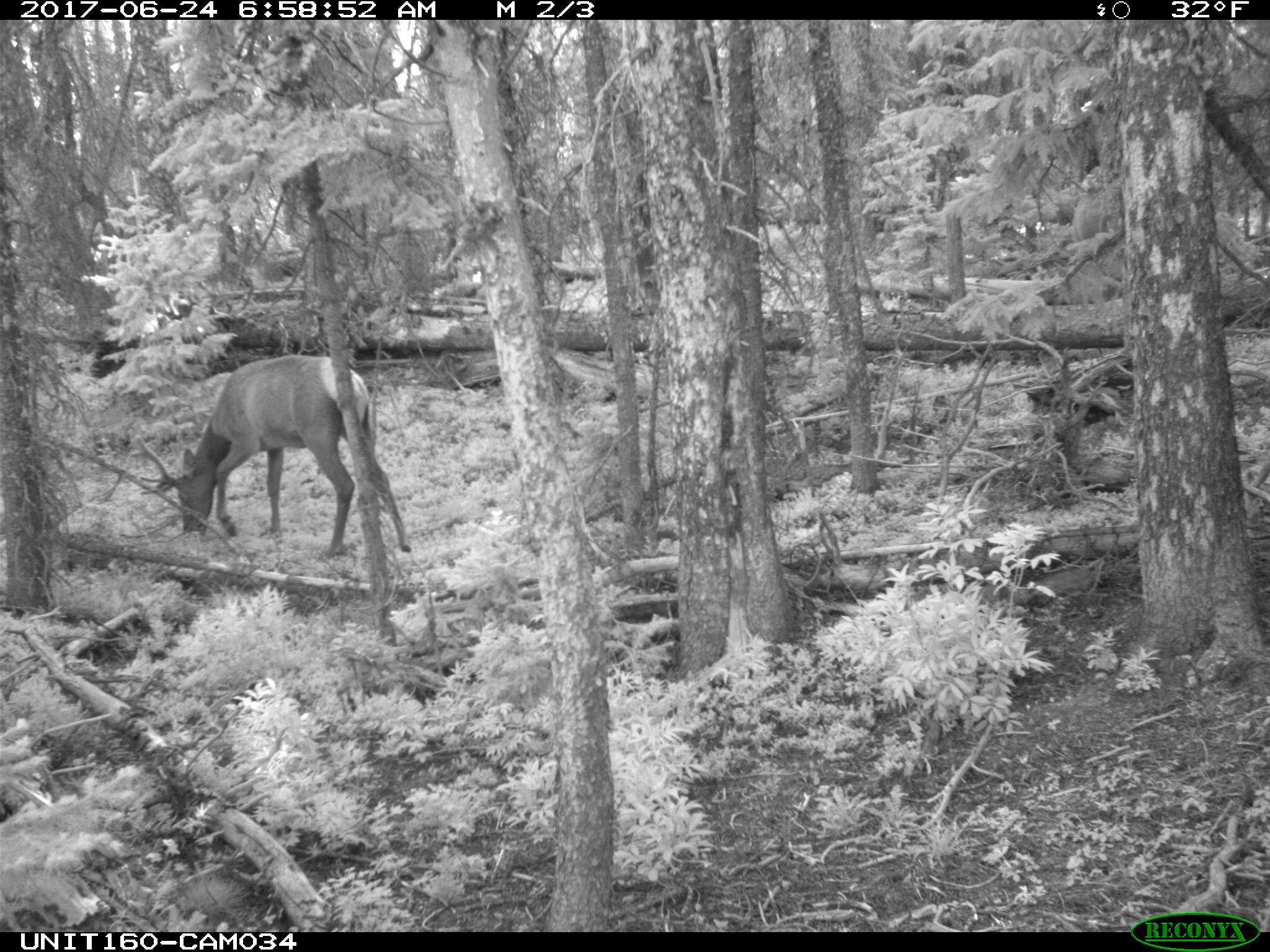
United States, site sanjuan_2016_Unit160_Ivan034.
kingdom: Animalia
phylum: Chordata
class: Mammalia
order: Artiodactyla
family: Cervidae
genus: Cervus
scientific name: Cervus elaphus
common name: red deer